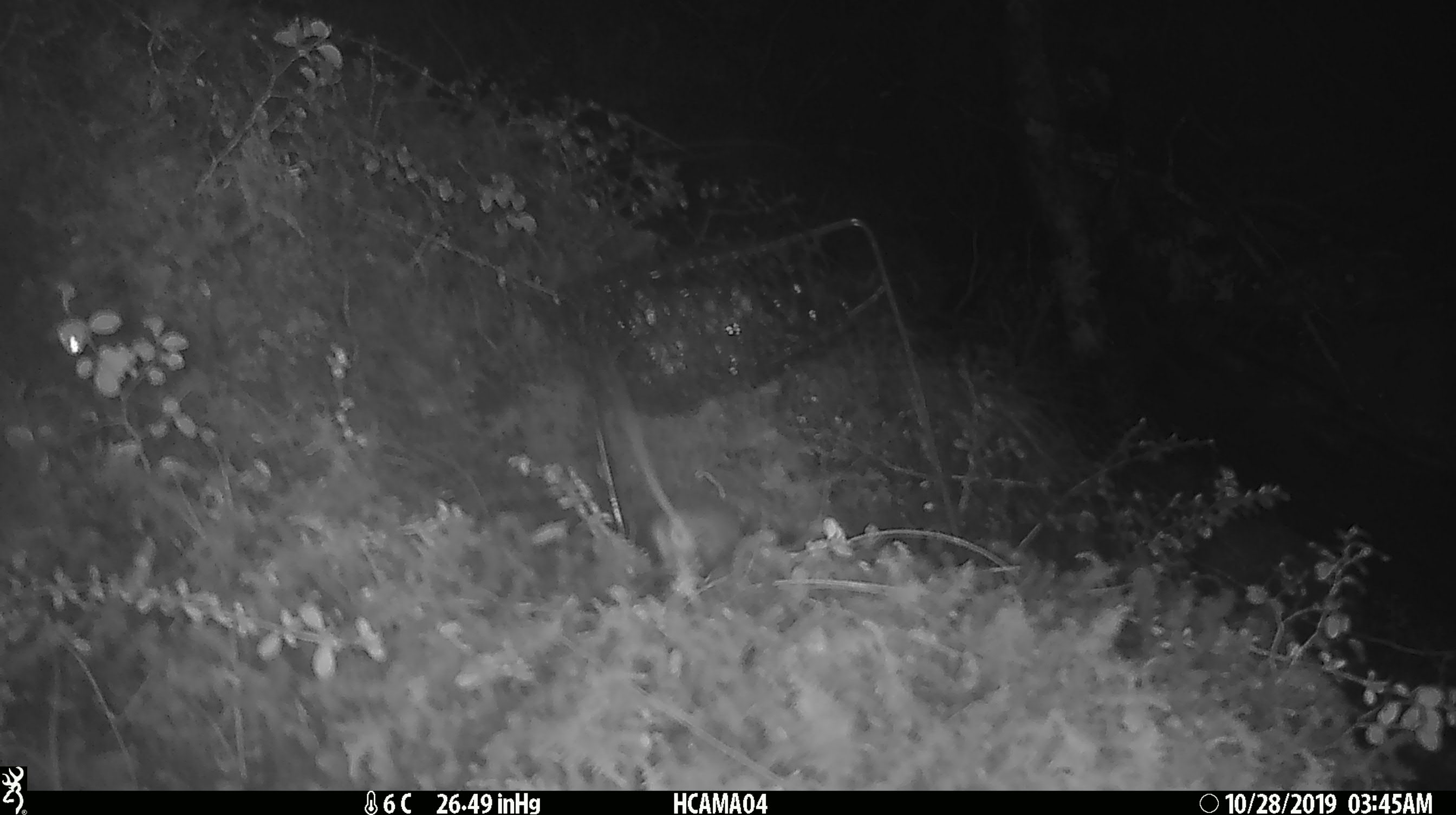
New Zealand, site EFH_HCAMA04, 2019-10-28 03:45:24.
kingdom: Animalia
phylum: Chordata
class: Mammalia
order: Rodentia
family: Muridae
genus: Mus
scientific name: Mus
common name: mouse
Mouse (Mus).